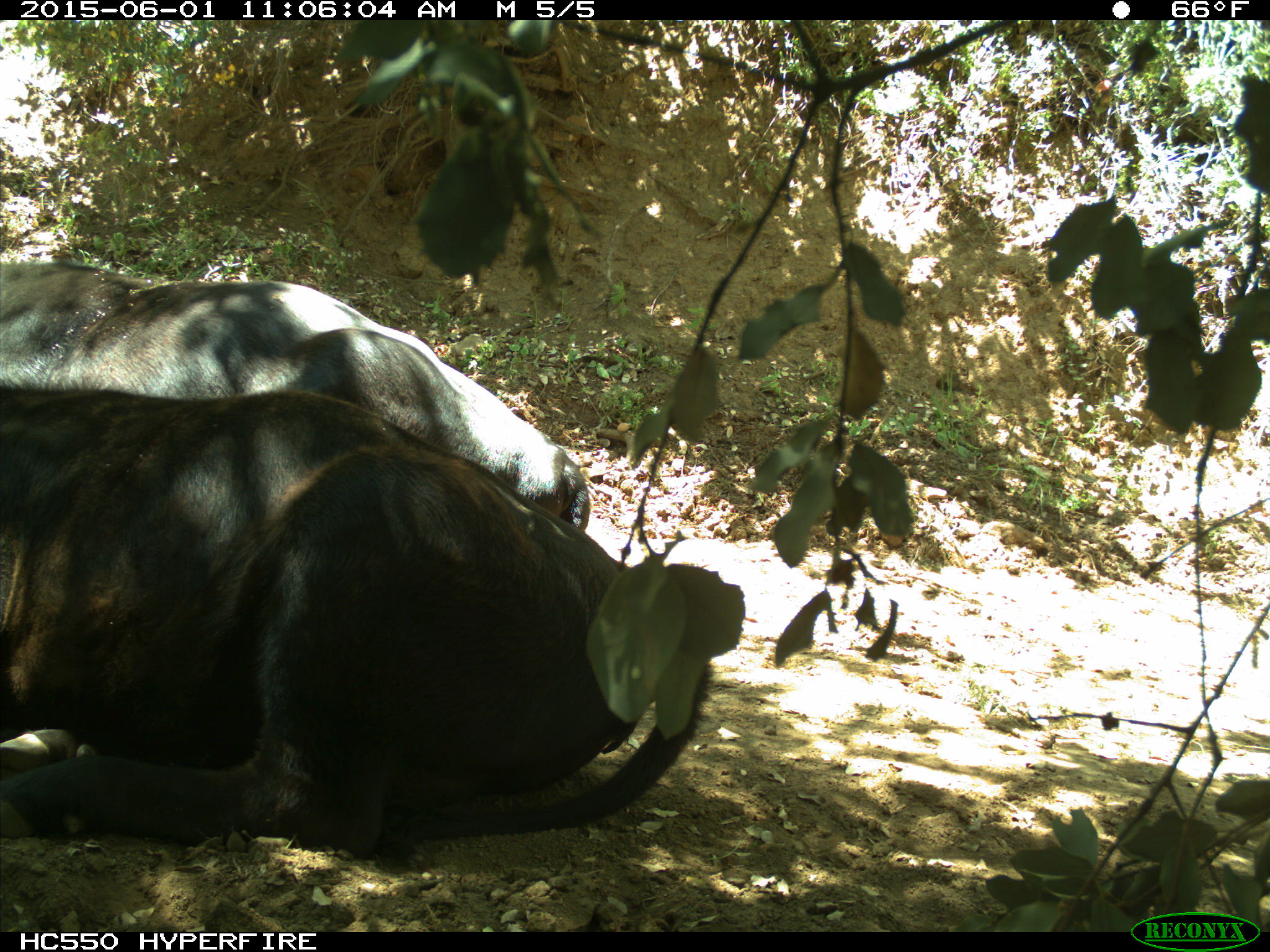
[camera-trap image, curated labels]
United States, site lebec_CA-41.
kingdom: Animalia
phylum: Chordata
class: Mammalia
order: Artiodactyla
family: Bovidae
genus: Bos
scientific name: Bos taurus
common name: domestic cow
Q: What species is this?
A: Bos taurus (domestic cow).